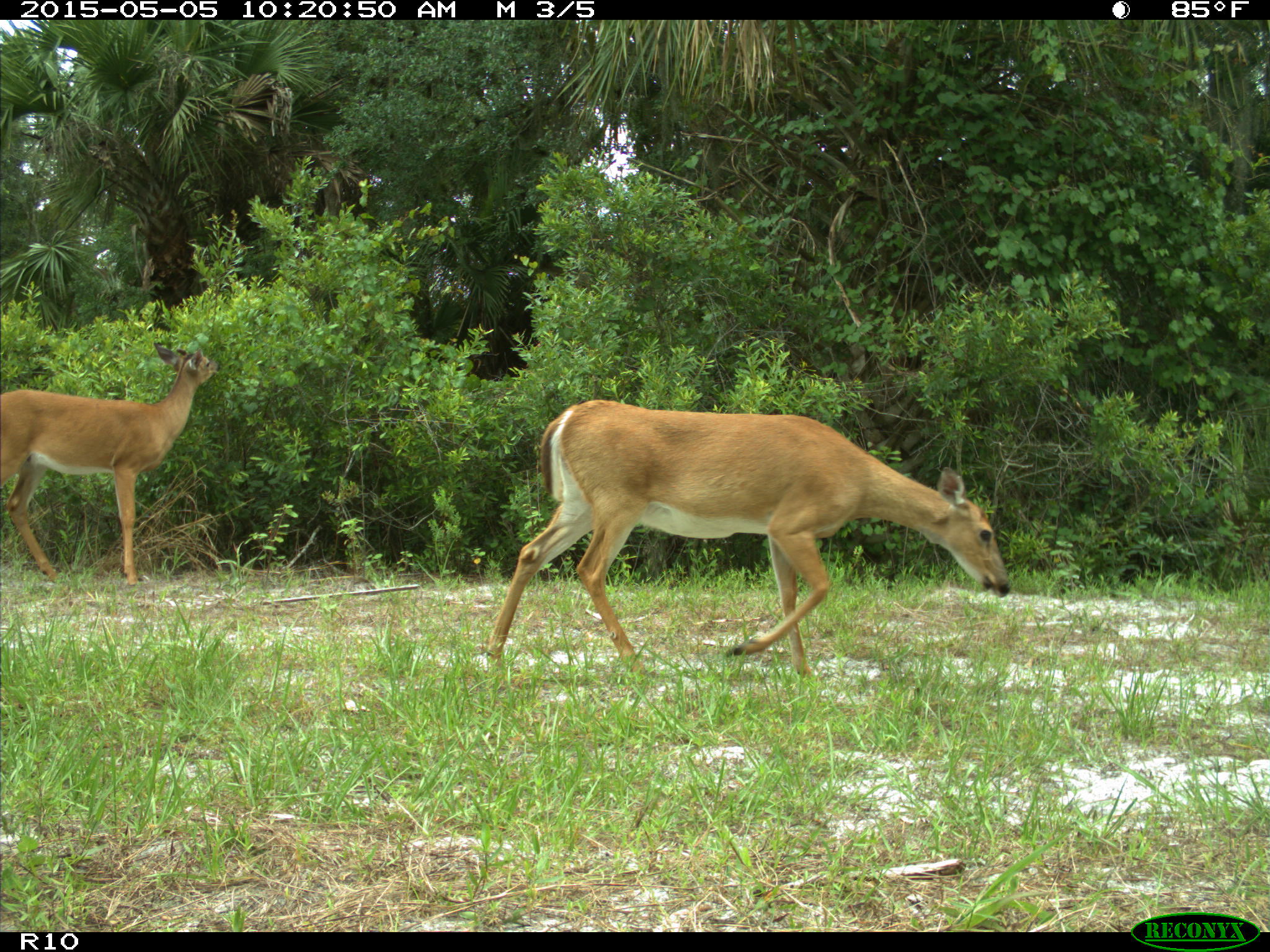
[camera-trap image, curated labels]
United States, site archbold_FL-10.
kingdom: Animalia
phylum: Chordata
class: Mammalia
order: Artiodactyla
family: Cervidae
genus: Odocoileus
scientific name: Odocoileus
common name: deer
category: unidentified deer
Unidentified deer (deer) (Odocoileus).